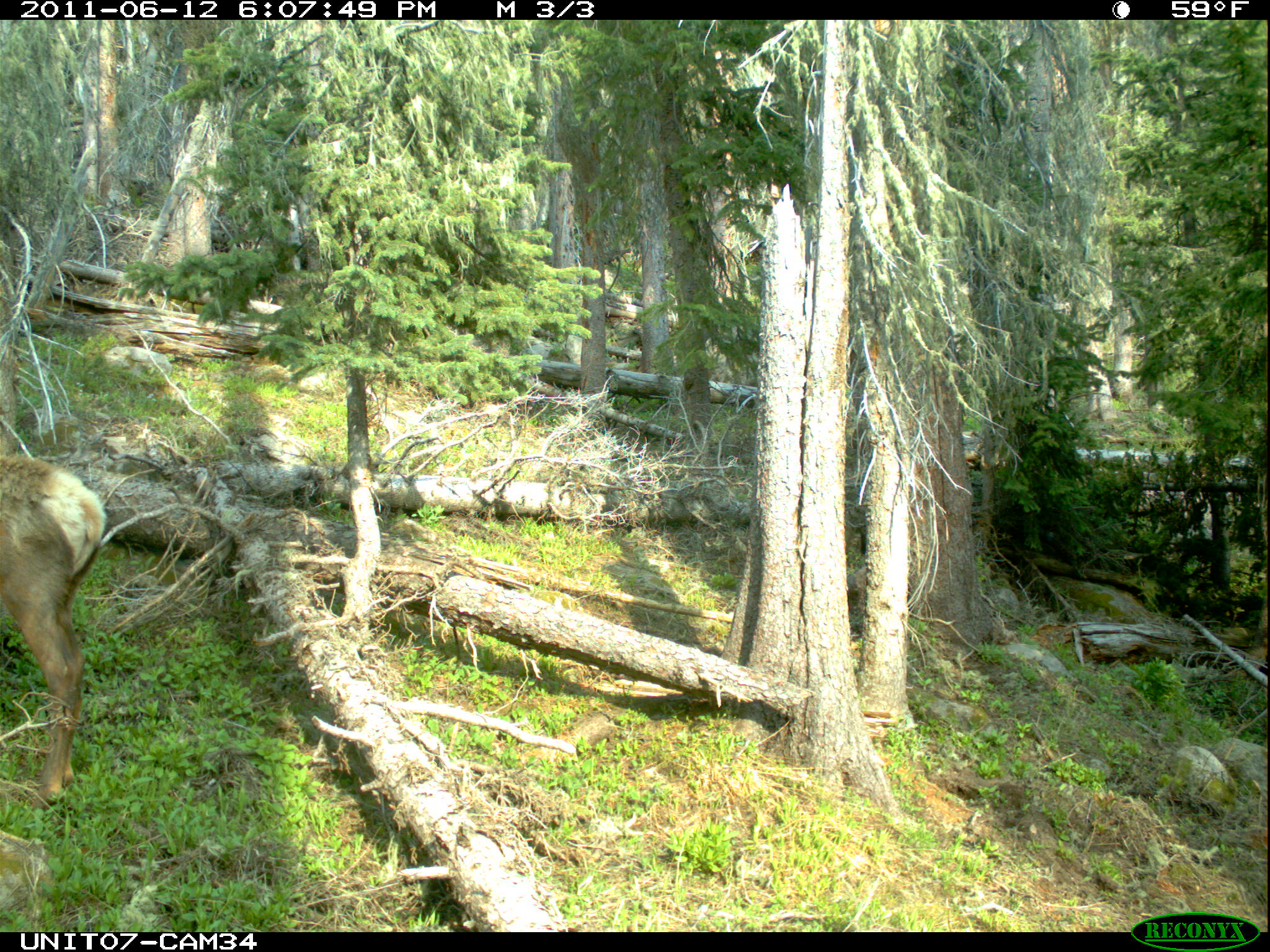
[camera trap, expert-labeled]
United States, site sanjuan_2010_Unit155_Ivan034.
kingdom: Animalia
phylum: Chordata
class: Mammalia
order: Artiodactyla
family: Cervidae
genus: Cervus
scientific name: Cervus elaphus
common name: red deer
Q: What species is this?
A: Cervus elaphus (red deer).